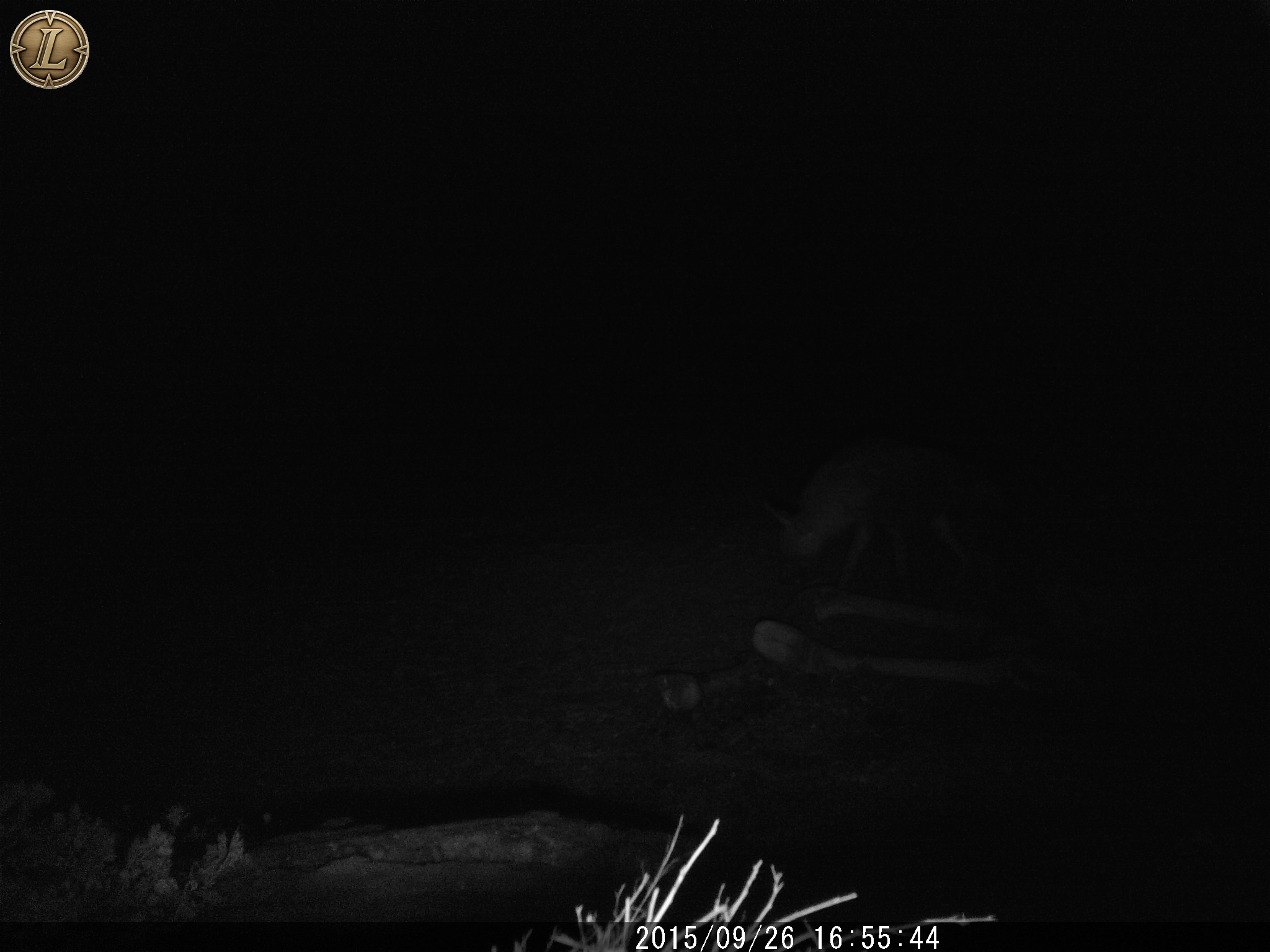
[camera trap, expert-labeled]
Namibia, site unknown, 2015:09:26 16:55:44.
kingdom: Animalia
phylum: Chordata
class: Mammalia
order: Carnivora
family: Hyaenidae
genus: Parahyaena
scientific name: Parahyaena brunnea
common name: brown hyena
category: hyaena brunnea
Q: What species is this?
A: Hyaena brunnea (brown hyena) (Parahyaena brunnea).